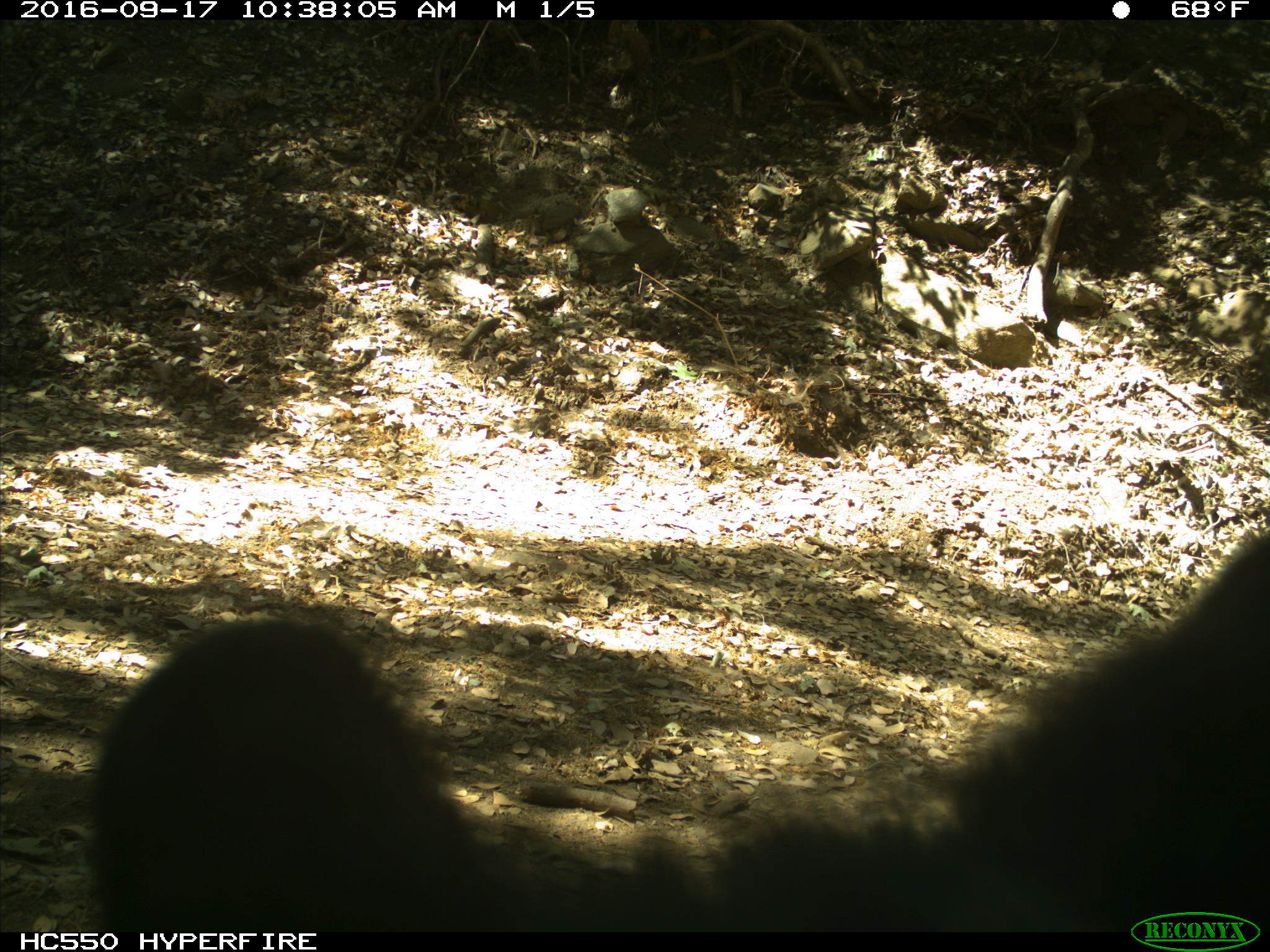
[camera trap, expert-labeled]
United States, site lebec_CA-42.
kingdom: Animalia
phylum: Chordata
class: Mammalia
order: Carnivora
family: Ursidae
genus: Ursus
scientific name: Ursus americanus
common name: american black bear